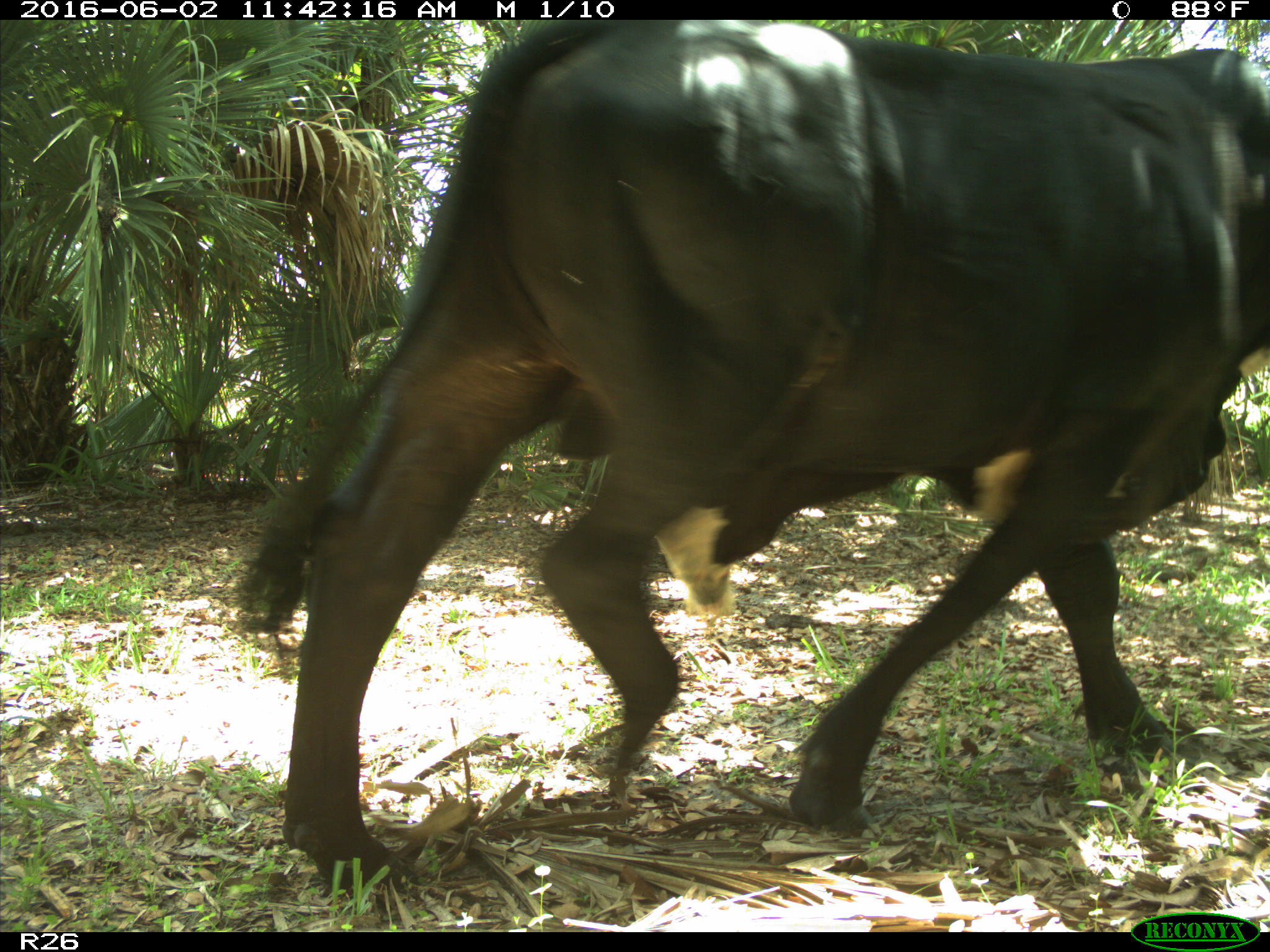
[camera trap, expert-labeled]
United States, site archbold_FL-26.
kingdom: Animalia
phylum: Chordata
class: Mammalia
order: Artiodactyla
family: Bovidae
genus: Bos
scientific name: Bos taurus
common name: domestic cow